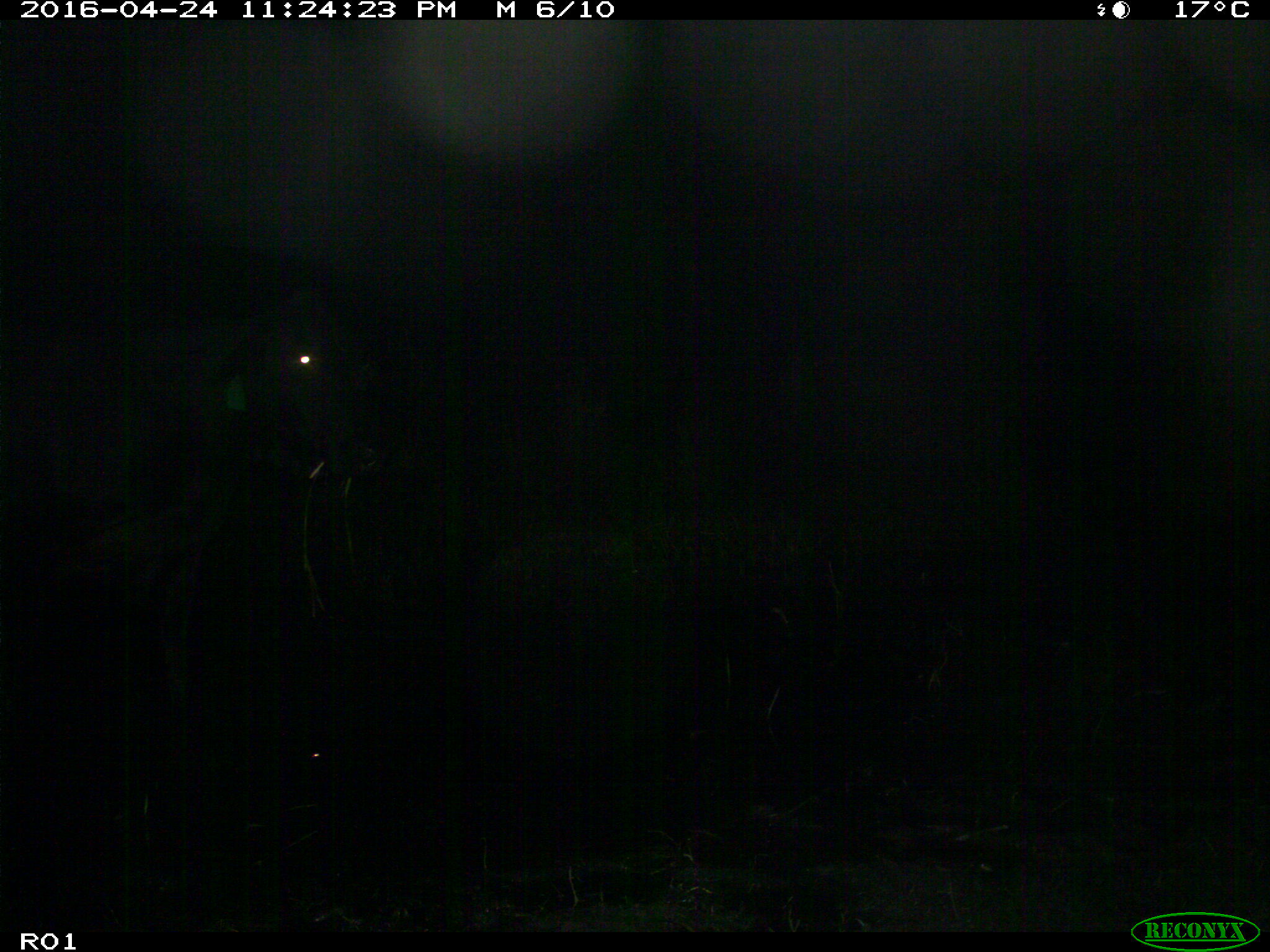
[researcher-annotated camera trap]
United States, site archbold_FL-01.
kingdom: Animalia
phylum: Chordata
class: Mammalia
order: Artiodactyla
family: Bovidae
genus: Bos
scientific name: Bos taurus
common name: domestic cow